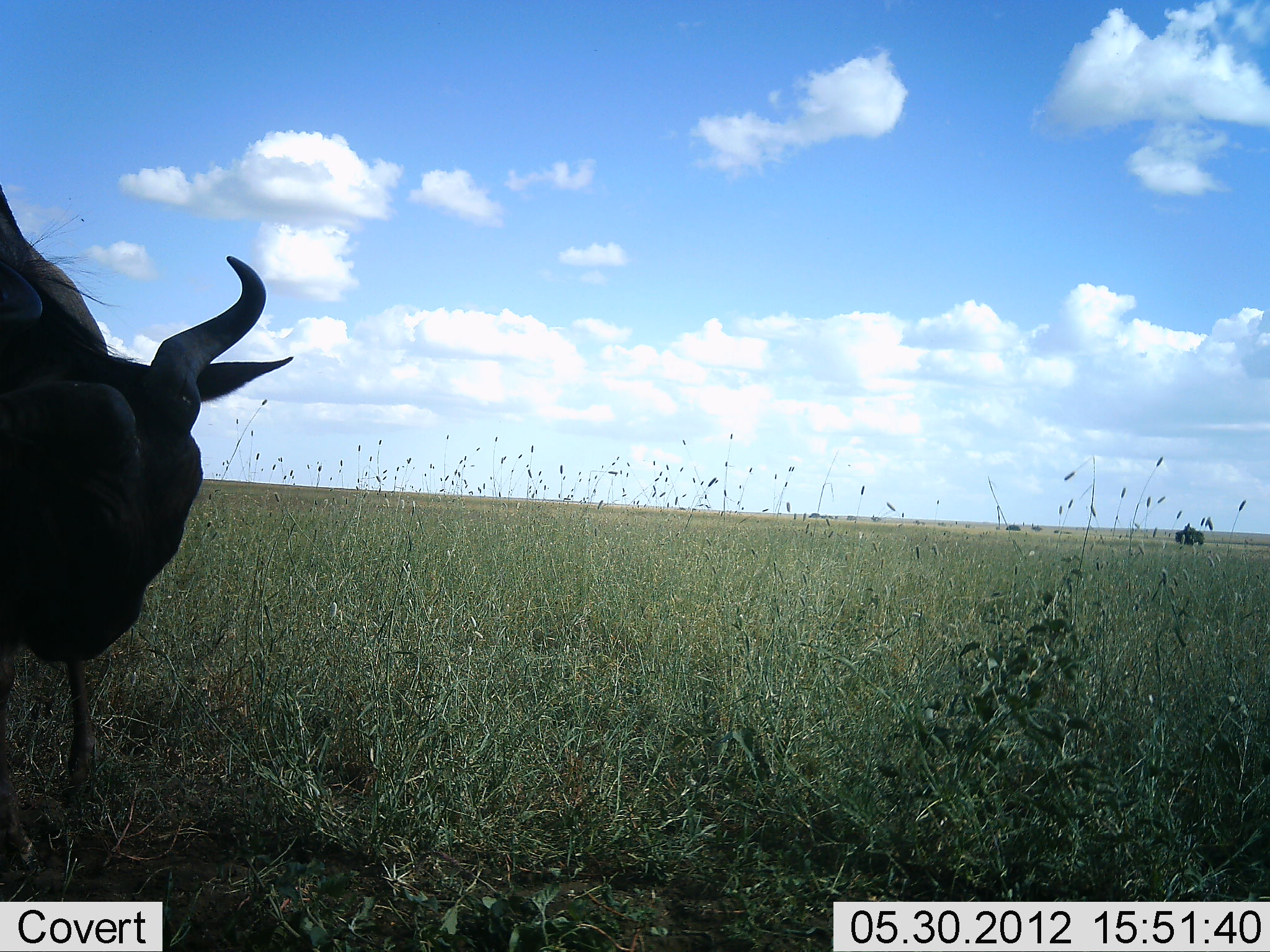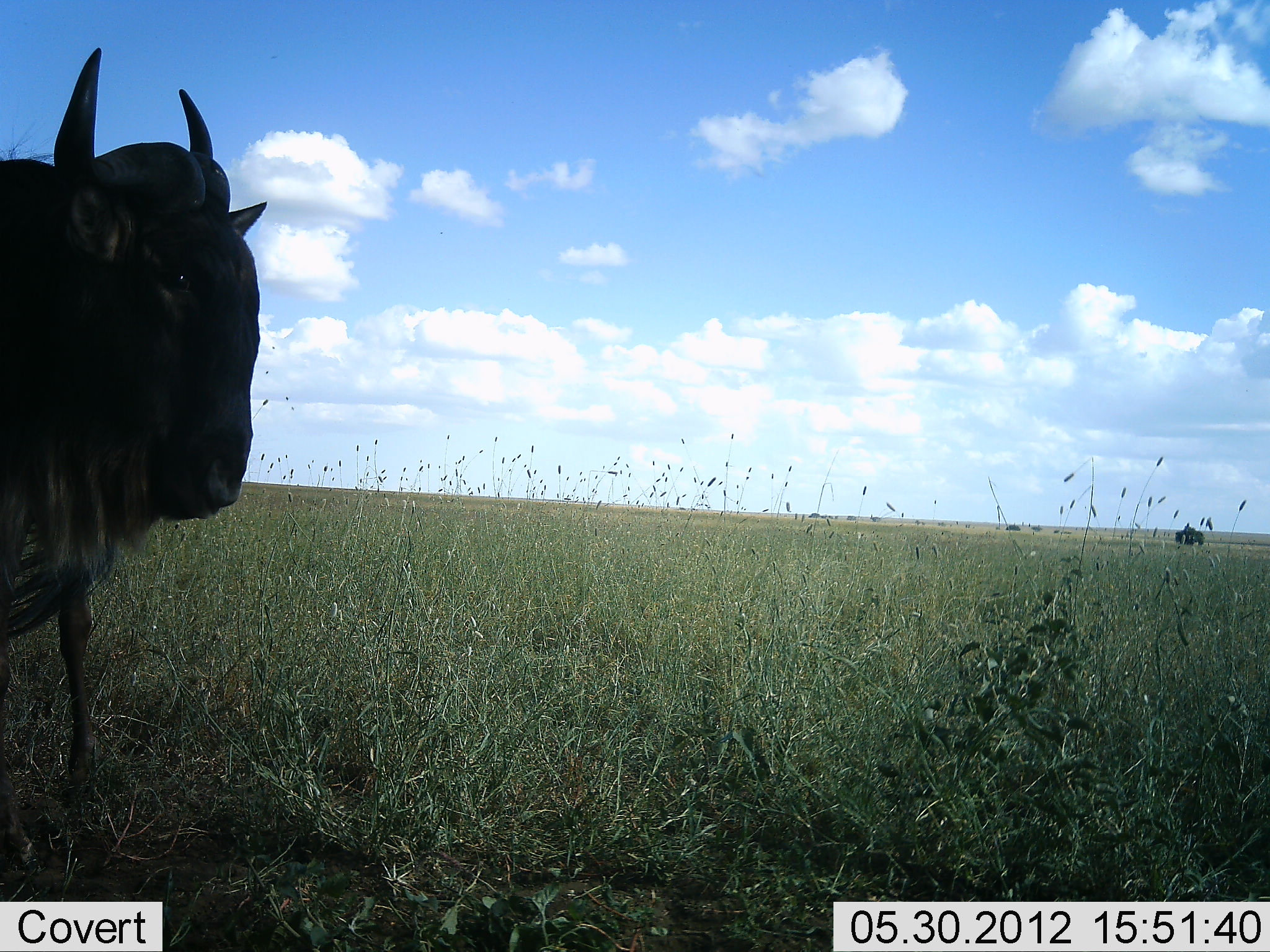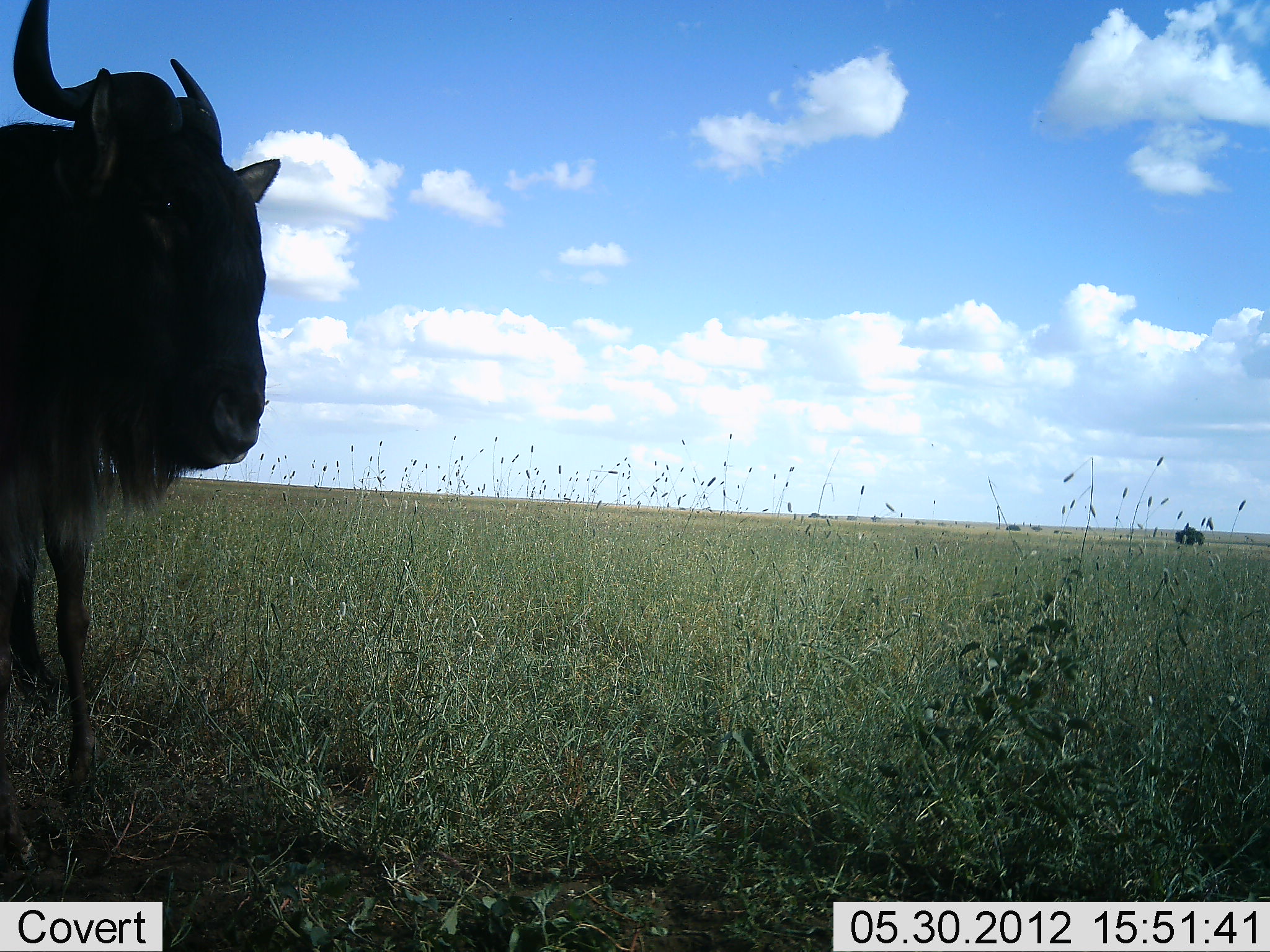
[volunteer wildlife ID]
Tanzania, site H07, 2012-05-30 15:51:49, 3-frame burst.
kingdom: Animalia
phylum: Chordata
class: Mammalia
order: Artiodactyla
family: Bovidae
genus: Connochaetes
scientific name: Connochaetes taurinus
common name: blue wildebeest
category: wildebeest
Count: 1.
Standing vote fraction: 80%.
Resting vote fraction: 0%.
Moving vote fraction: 40%.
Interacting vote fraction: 0%.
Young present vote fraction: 0%.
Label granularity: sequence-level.